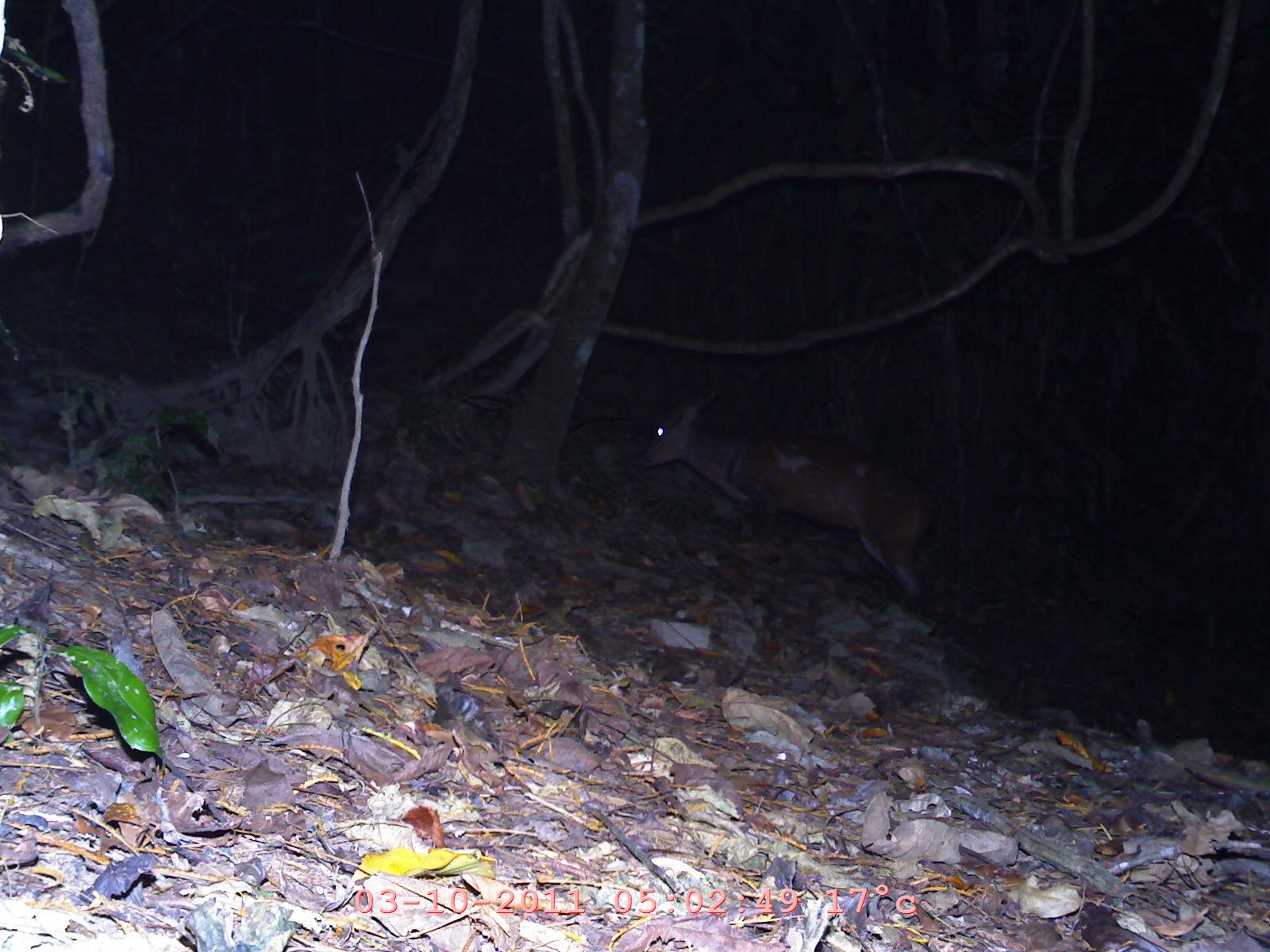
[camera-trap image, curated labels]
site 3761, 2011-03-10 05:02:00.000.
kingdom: Animalia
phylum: Chordata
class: Mammalia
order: Artiodactyla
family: Cervidae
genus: Muntiacus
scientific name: Muntiacus muntjak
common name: southern red muntjac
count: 1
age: adult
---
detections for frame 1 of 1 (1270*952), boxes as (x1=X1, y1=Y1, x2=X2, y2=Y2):
muntiacus muntjak: (x1=642, y1=381, x2=934, y2=592)